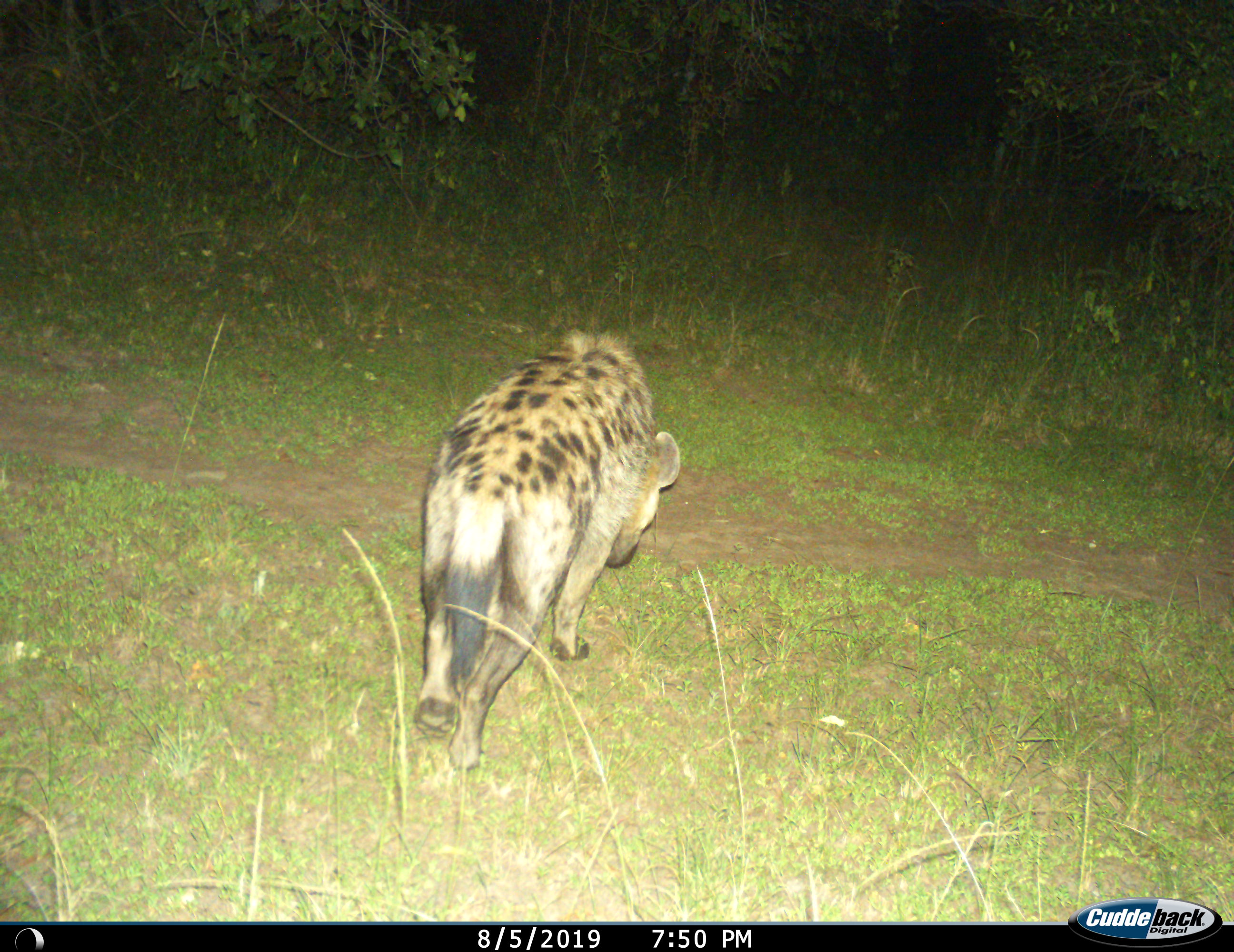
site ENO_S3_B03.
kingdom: Animalia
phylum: Chordata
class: Mammalia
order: Carnivora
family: Hyaenidae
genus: Crocuta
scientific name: Crocuta crocuta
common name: spotted hyena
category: hyenaspotted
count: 1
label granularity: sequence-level